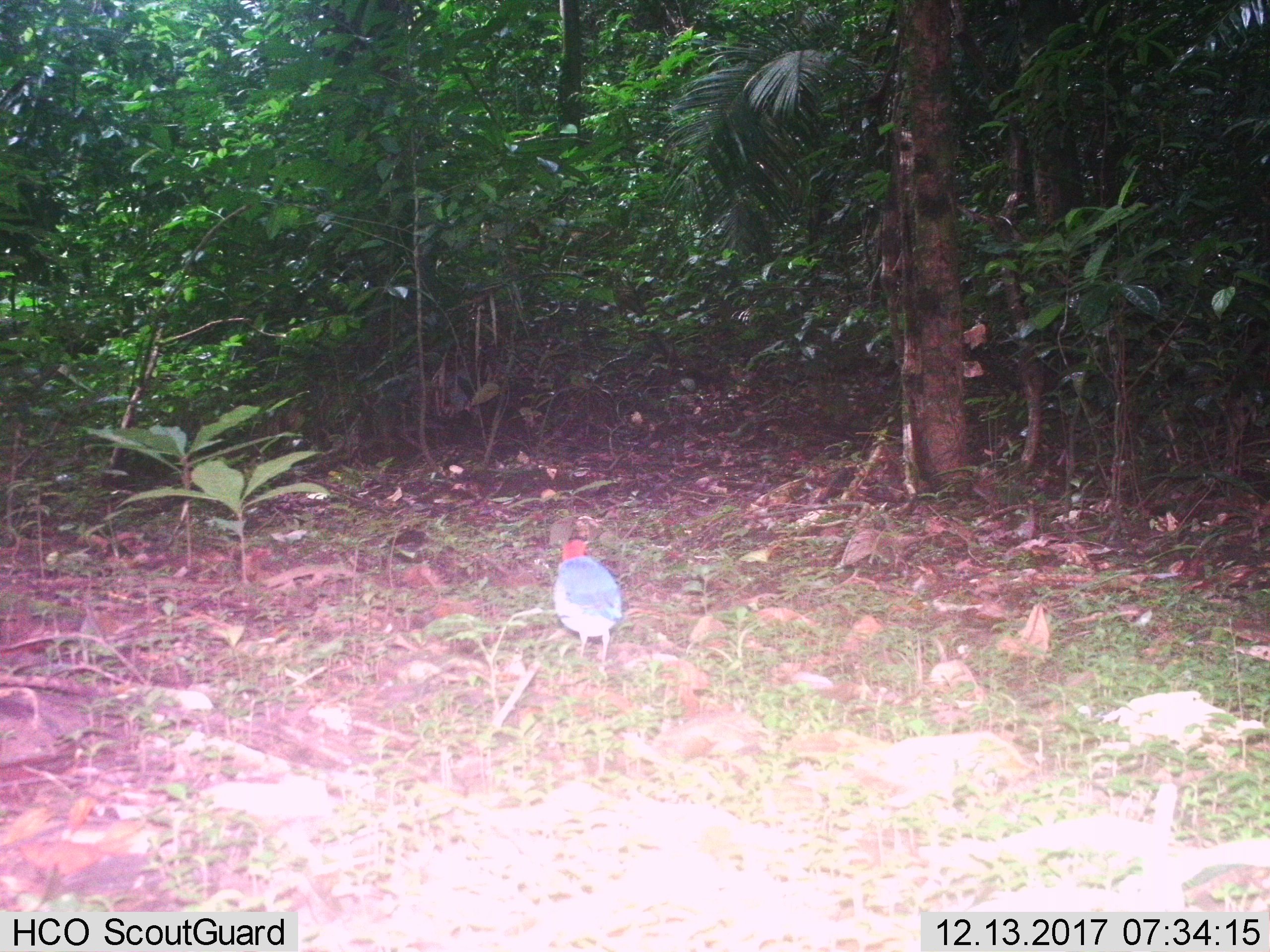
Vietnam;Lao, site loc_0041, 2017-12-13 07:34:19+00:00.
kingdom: Animalia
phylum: Chordata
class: Aves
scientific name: Aves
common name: bird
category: unidentified bird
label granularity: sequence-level